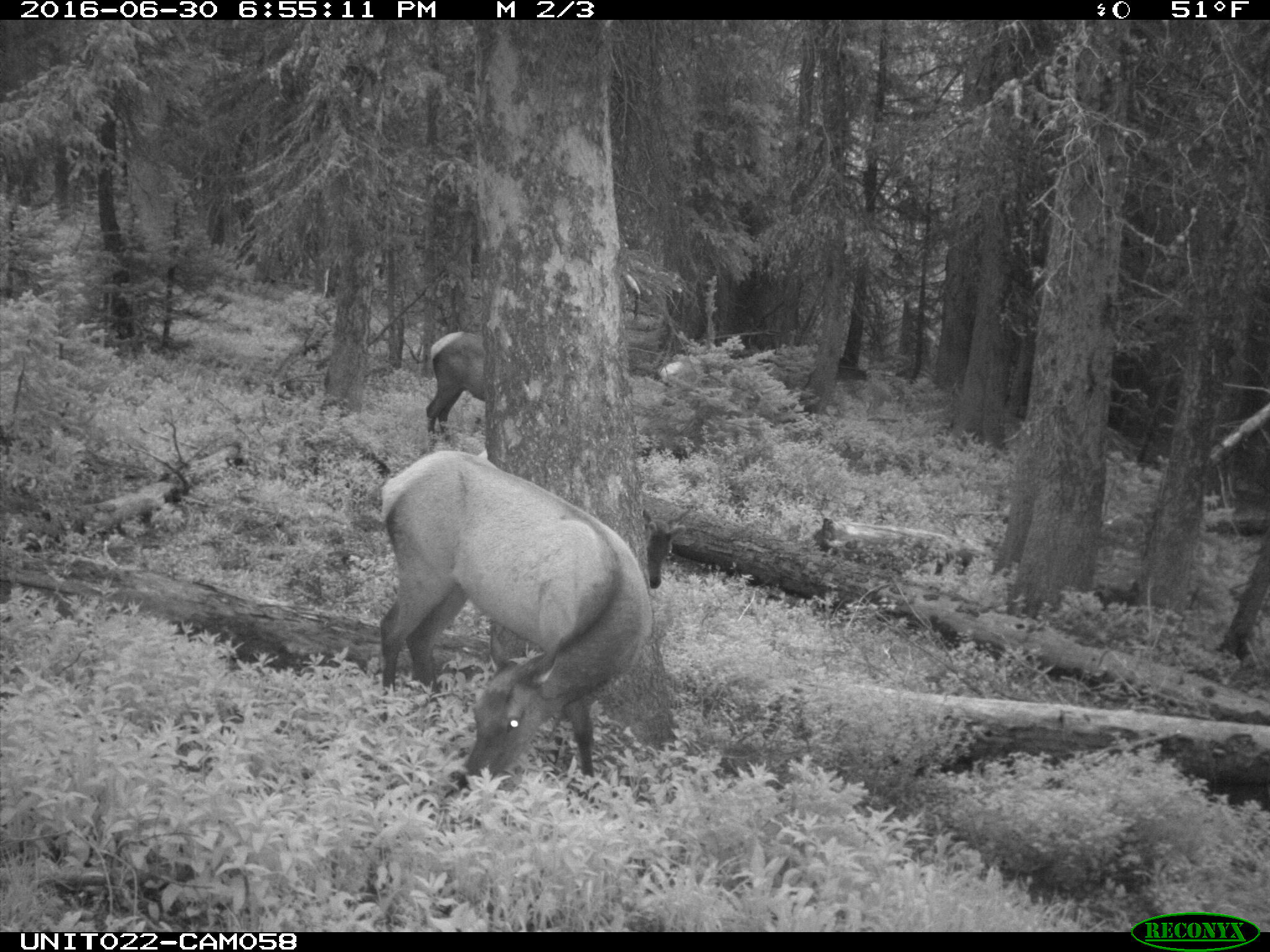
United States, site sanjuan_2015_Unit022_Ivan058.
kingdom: Animalia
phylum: Chordata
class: Mammalia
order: Artiodactyla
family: Cervidae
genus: Cervus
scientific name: Cervus elaphus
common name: red deer